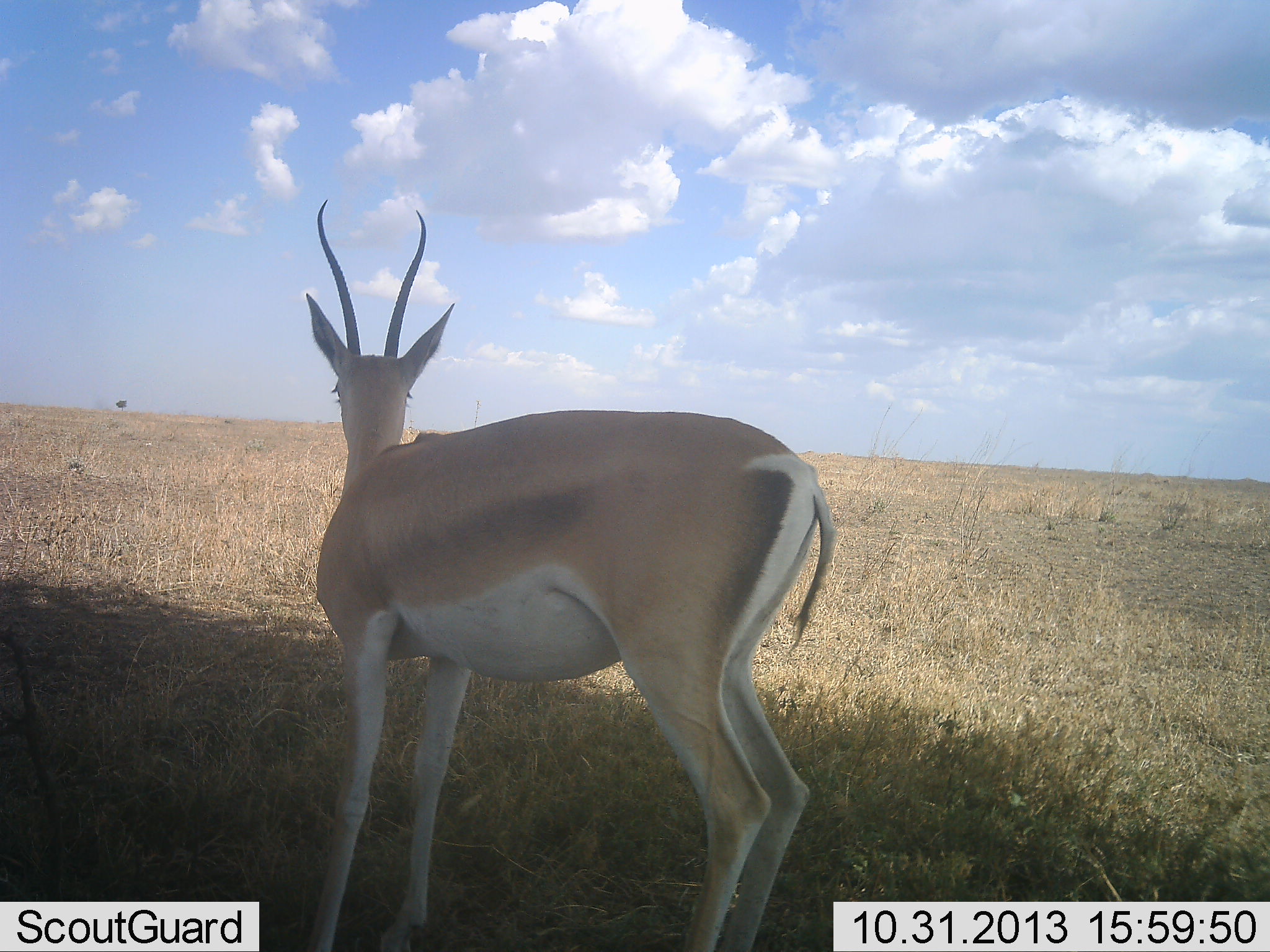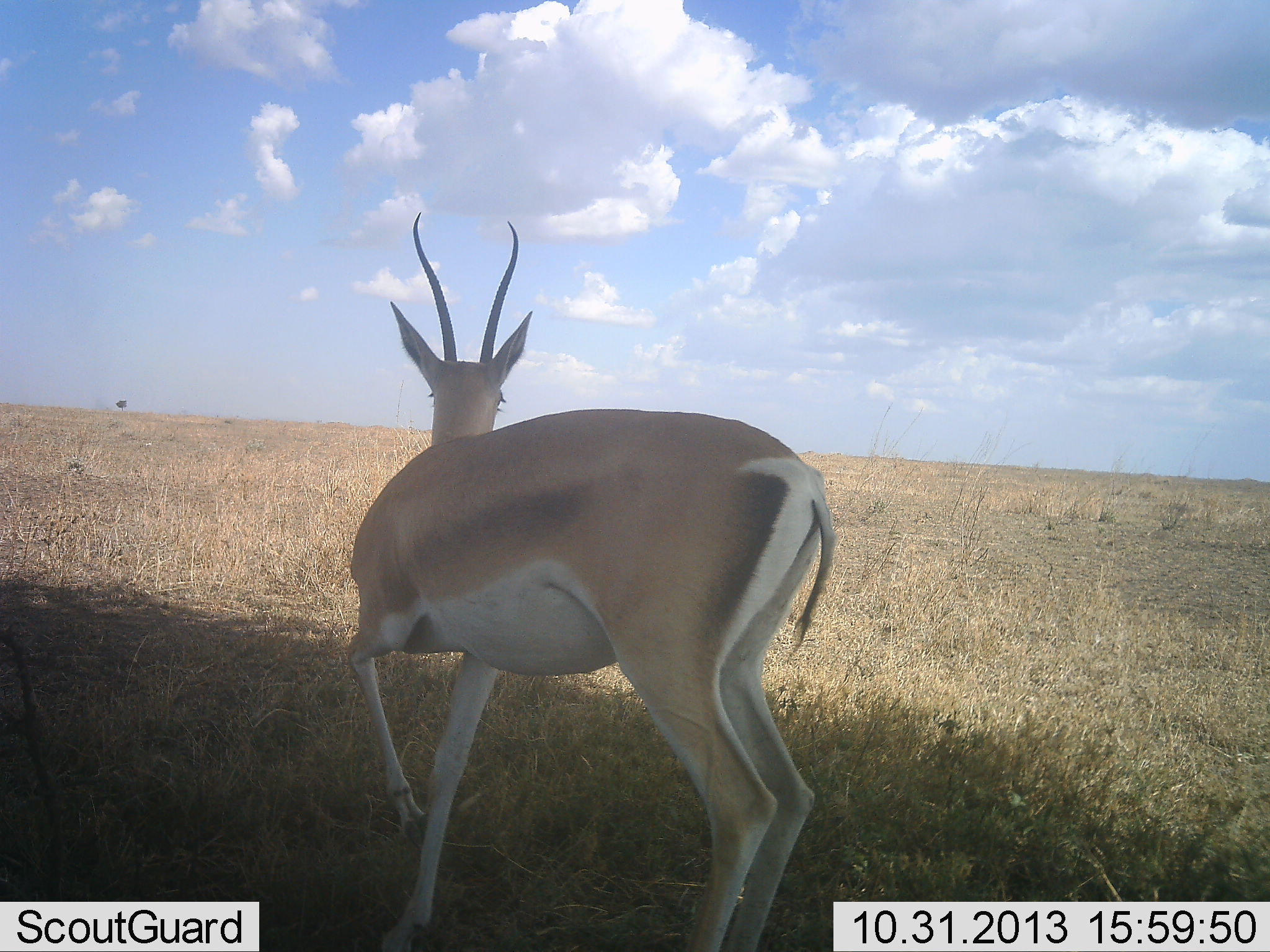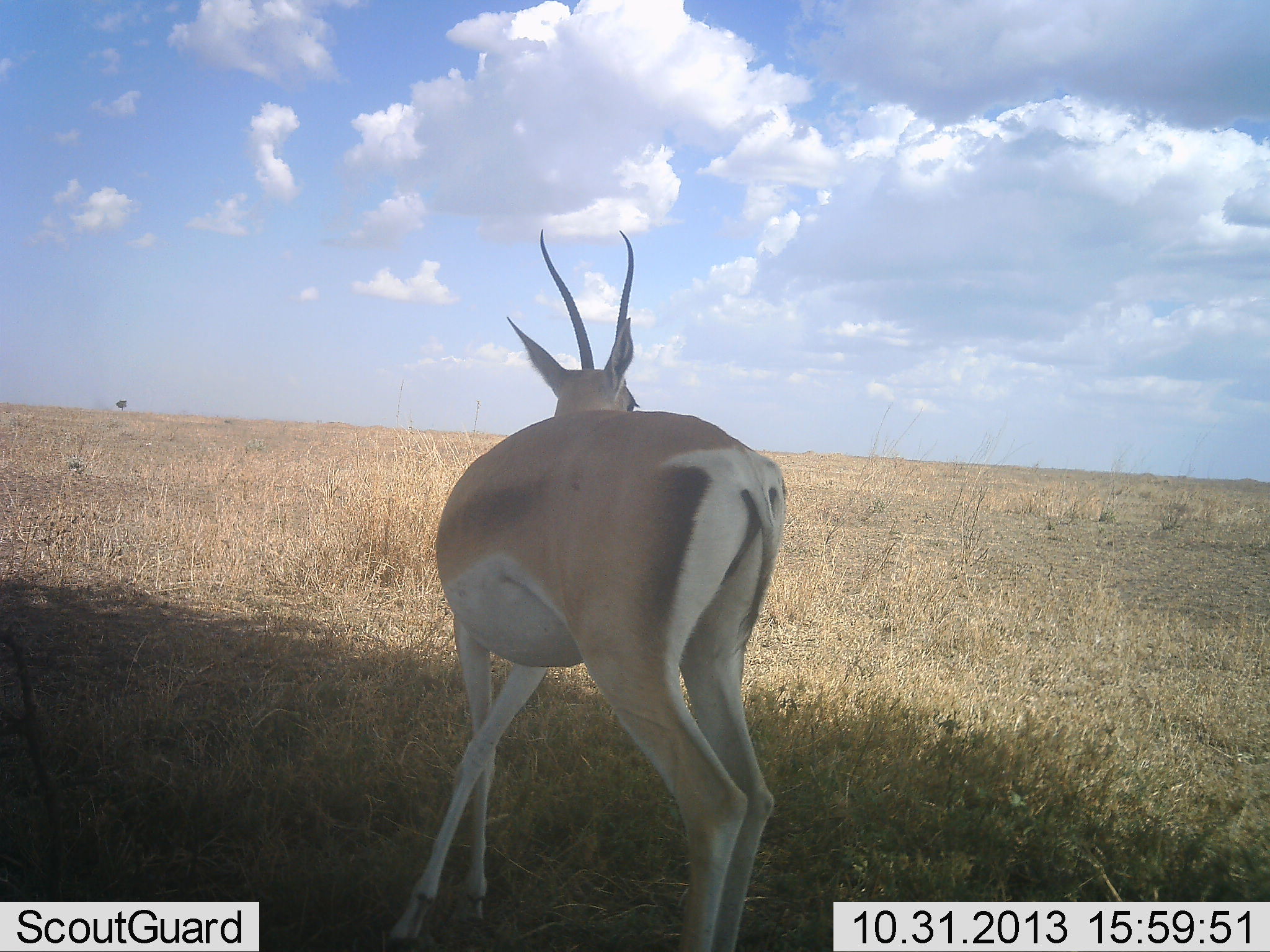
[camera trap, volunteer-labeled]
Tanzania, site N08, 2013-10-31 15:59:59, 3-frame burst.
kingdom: Animalia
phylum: Chordata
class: Mammalia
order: Artiodactyla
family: Bovidae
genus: Nanger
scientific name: Nanger granti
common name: grant's gazelle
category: gazellegrants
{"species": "gazellegrants (grant's gazelle) (Nanger granti)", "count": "1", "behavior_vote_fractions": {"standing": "47%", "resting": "0%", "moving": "53%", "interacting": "0%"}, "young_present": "0%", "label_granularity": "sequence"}